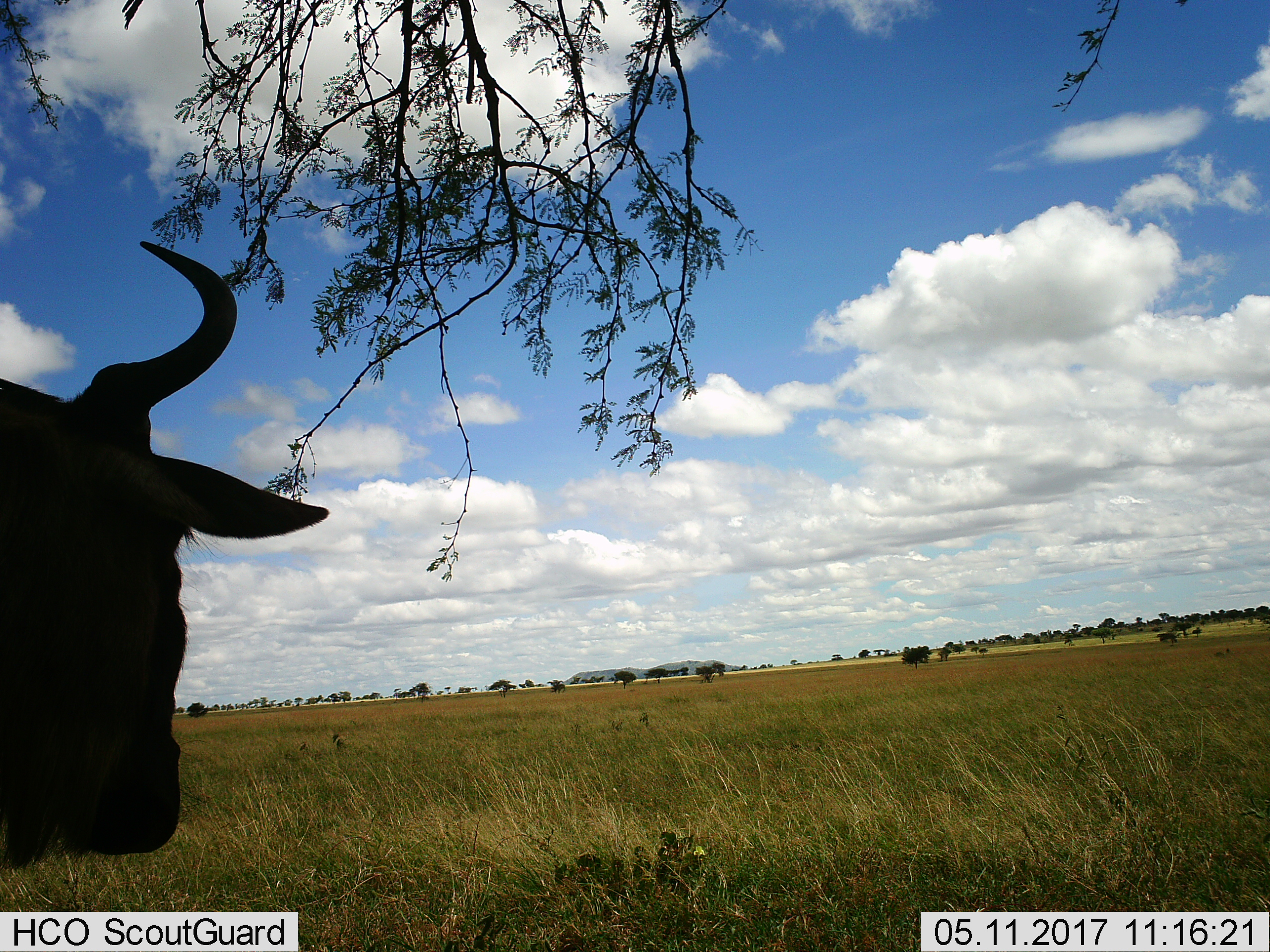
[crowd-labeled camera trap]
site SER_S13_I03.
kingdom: Animalia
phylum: Chordata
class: Mammalia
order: Artiodactyla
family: Bovidae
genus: Connochaetes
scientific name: Connochaetes taurinus taurinus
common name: blue wildebeest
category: wildebeestblue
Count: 1.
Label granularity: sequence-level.